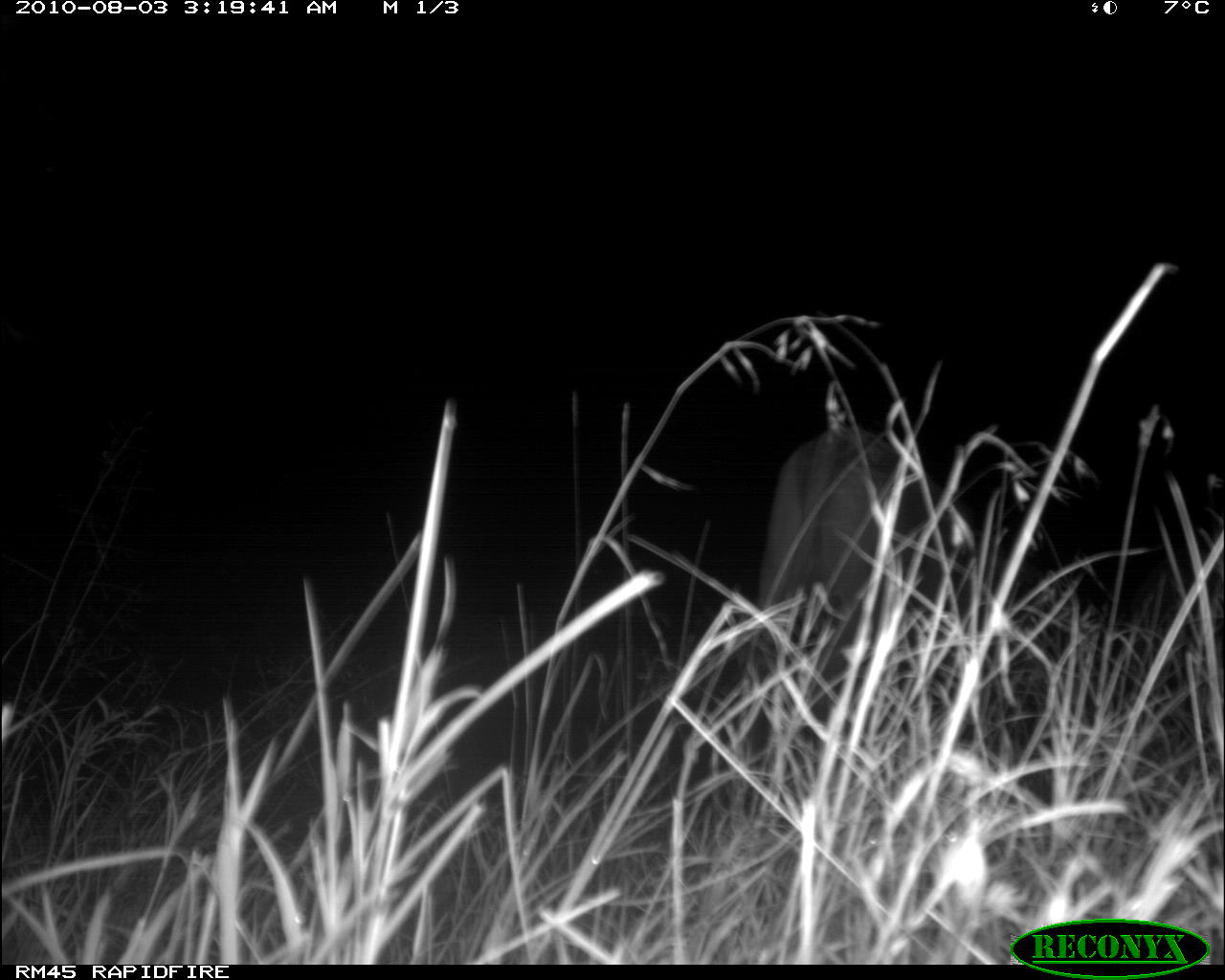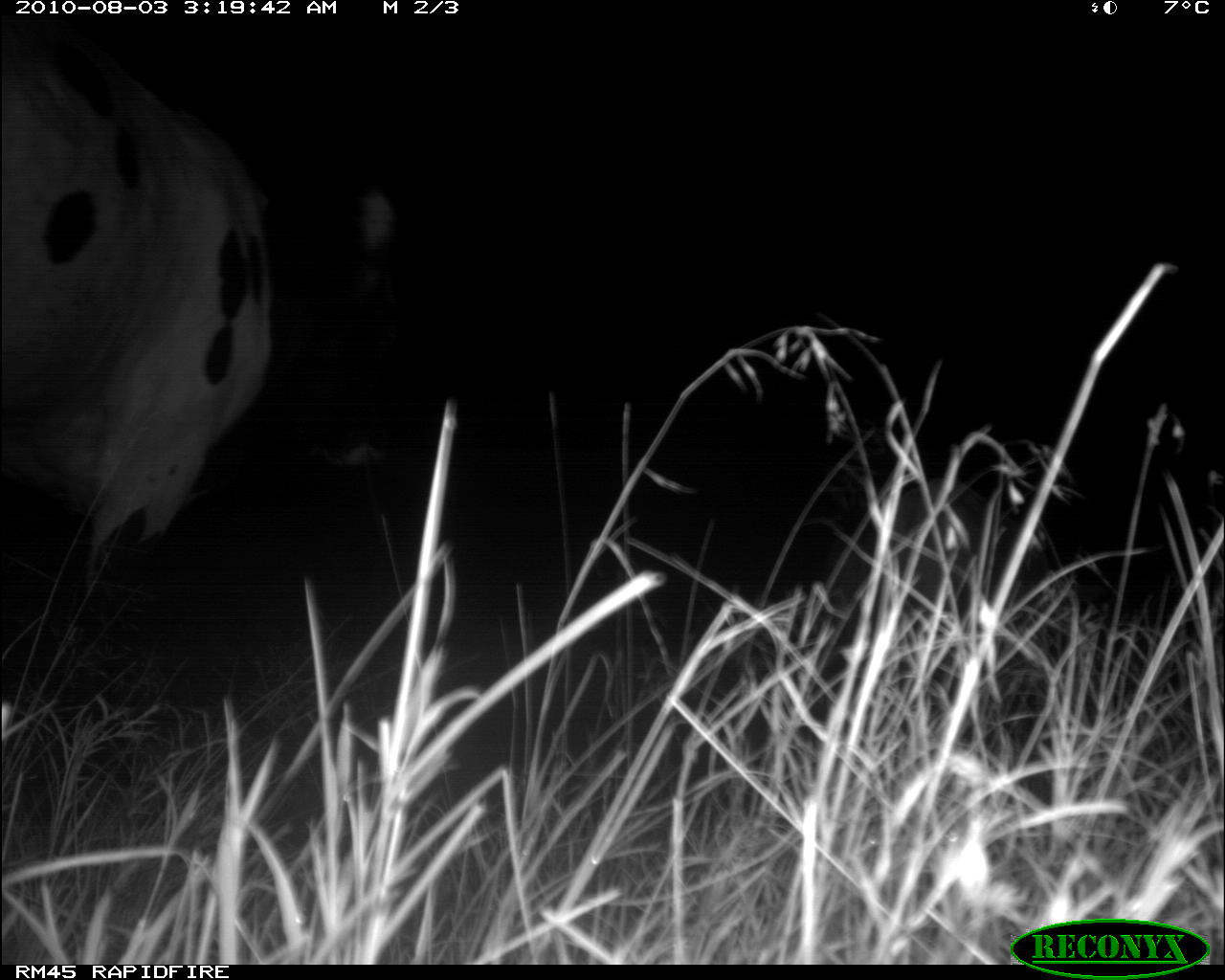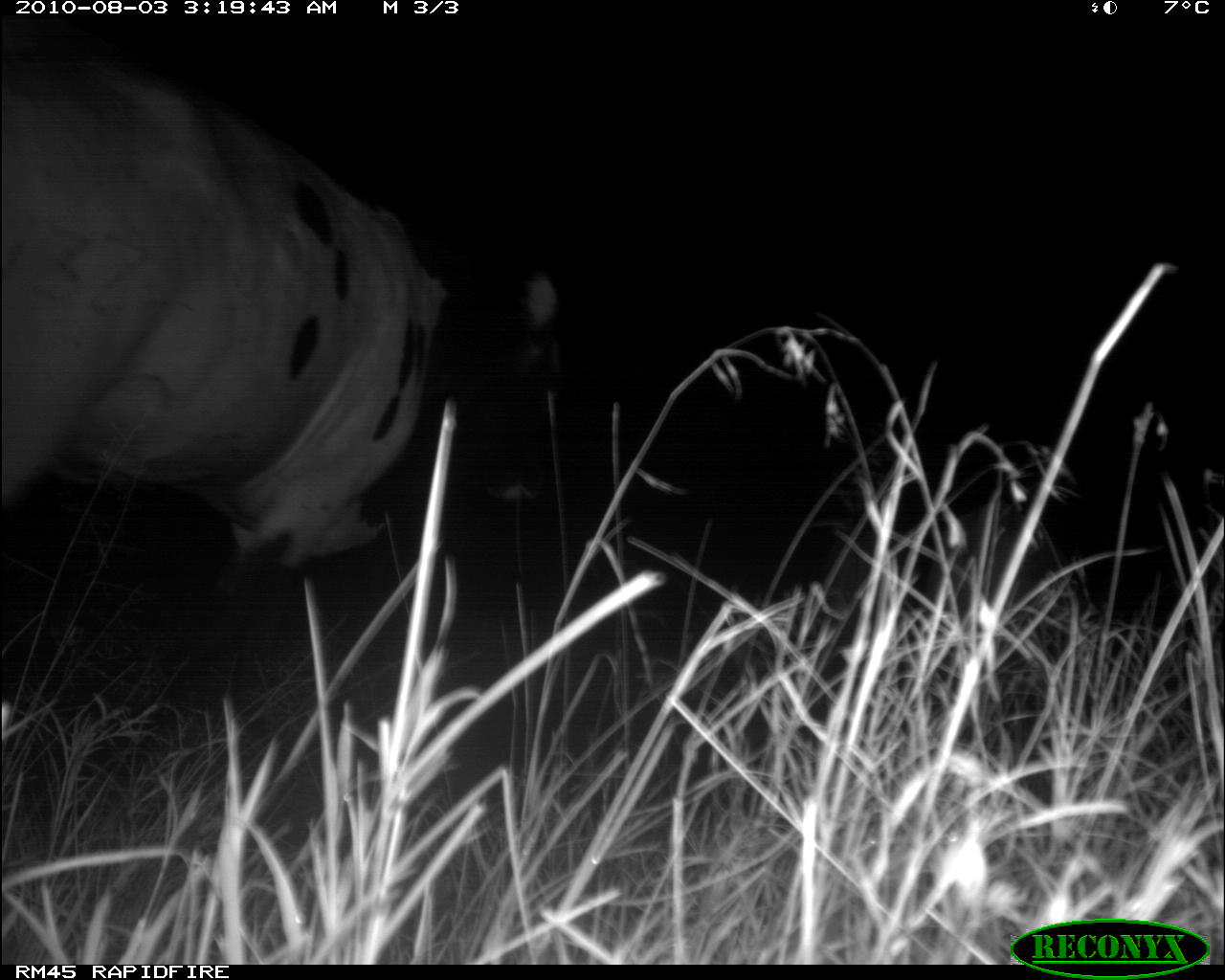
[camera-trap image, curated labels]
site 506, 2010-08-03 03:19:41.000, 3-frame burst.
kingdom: Animalia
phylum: Chordata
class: Mammalia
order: Artiodactyla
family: Bovidae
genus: Bos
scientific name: Bos taurus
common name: domestic cattle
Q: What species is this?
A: Bos taurus (domestic cattle).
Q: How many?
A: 1.